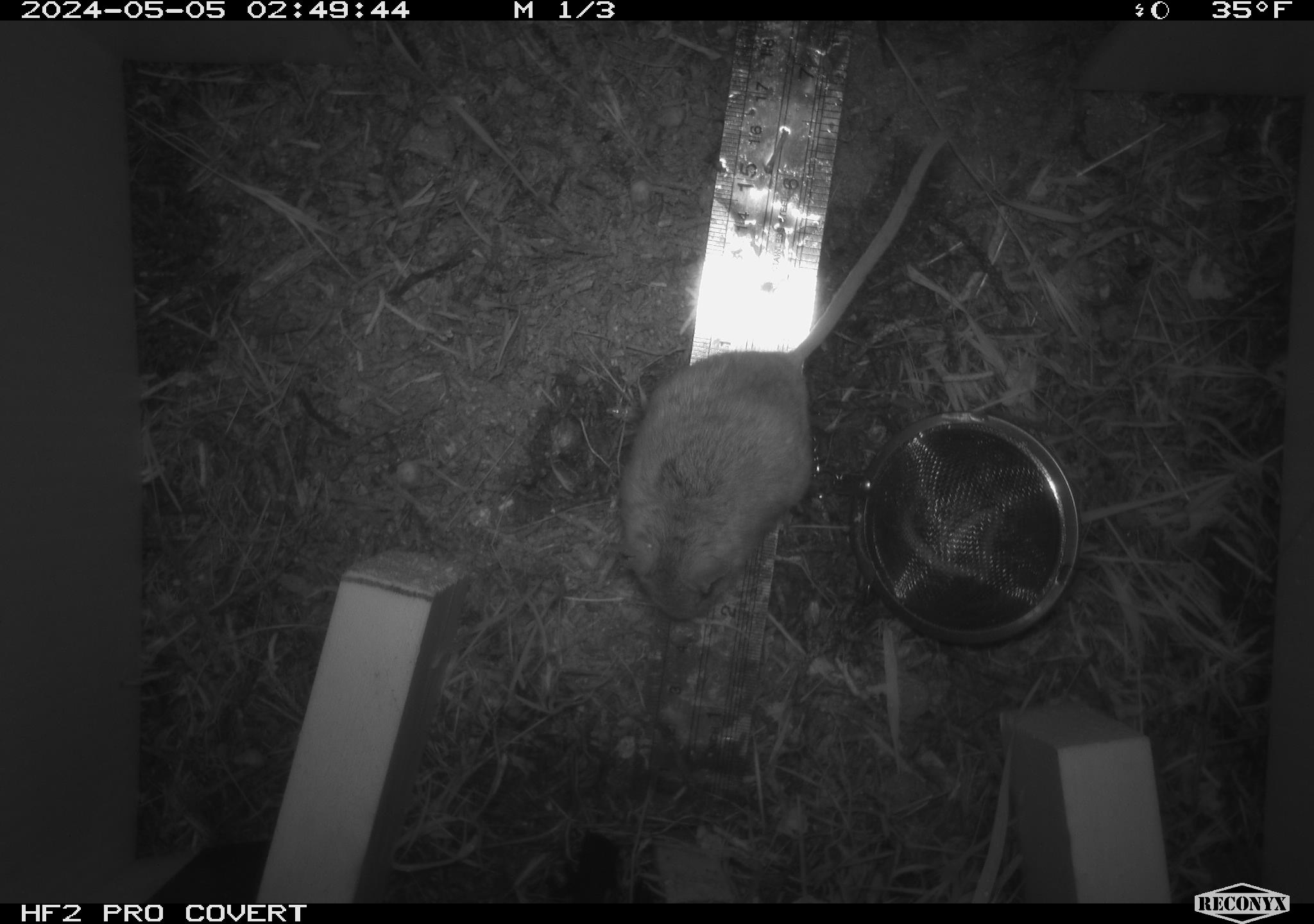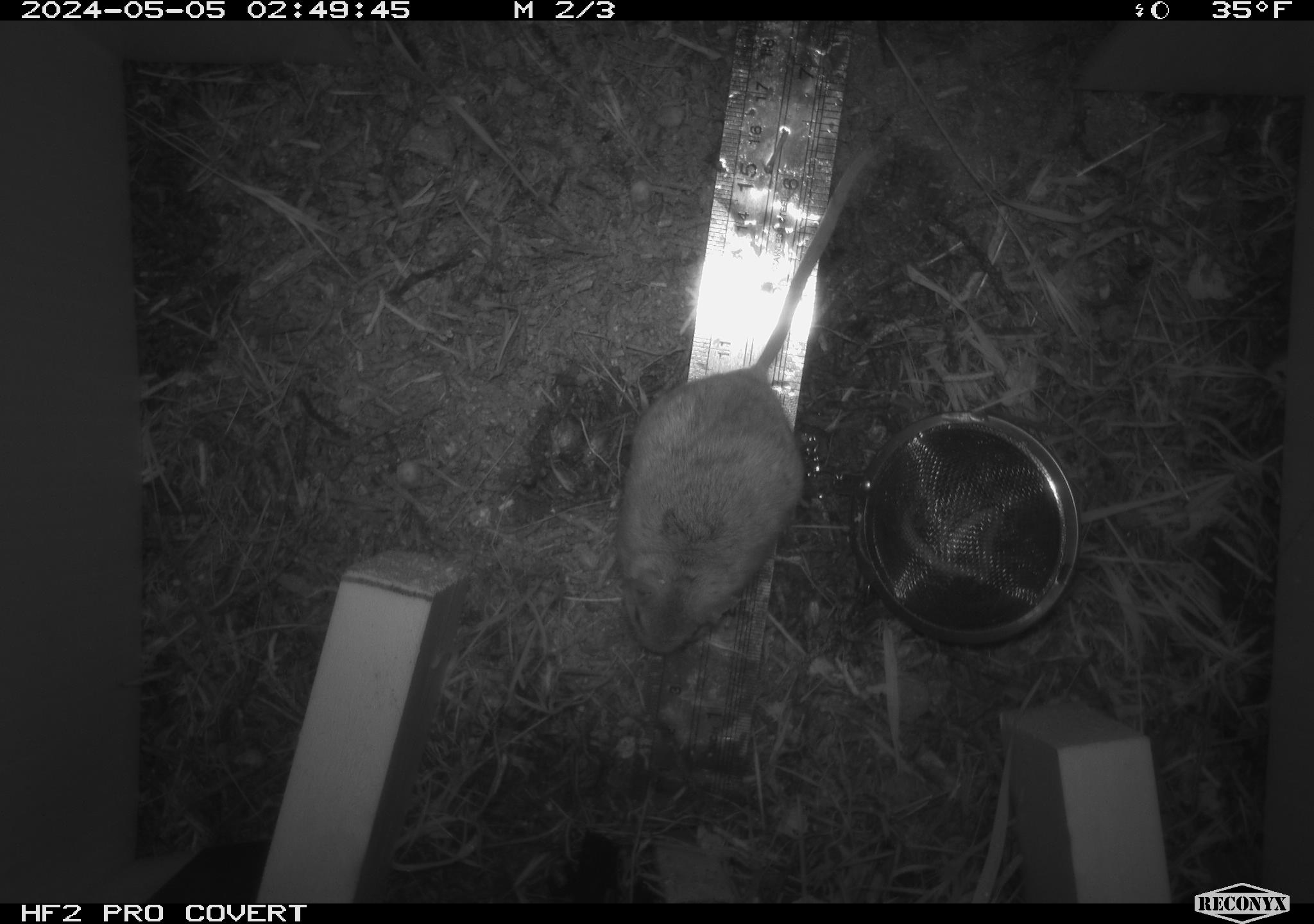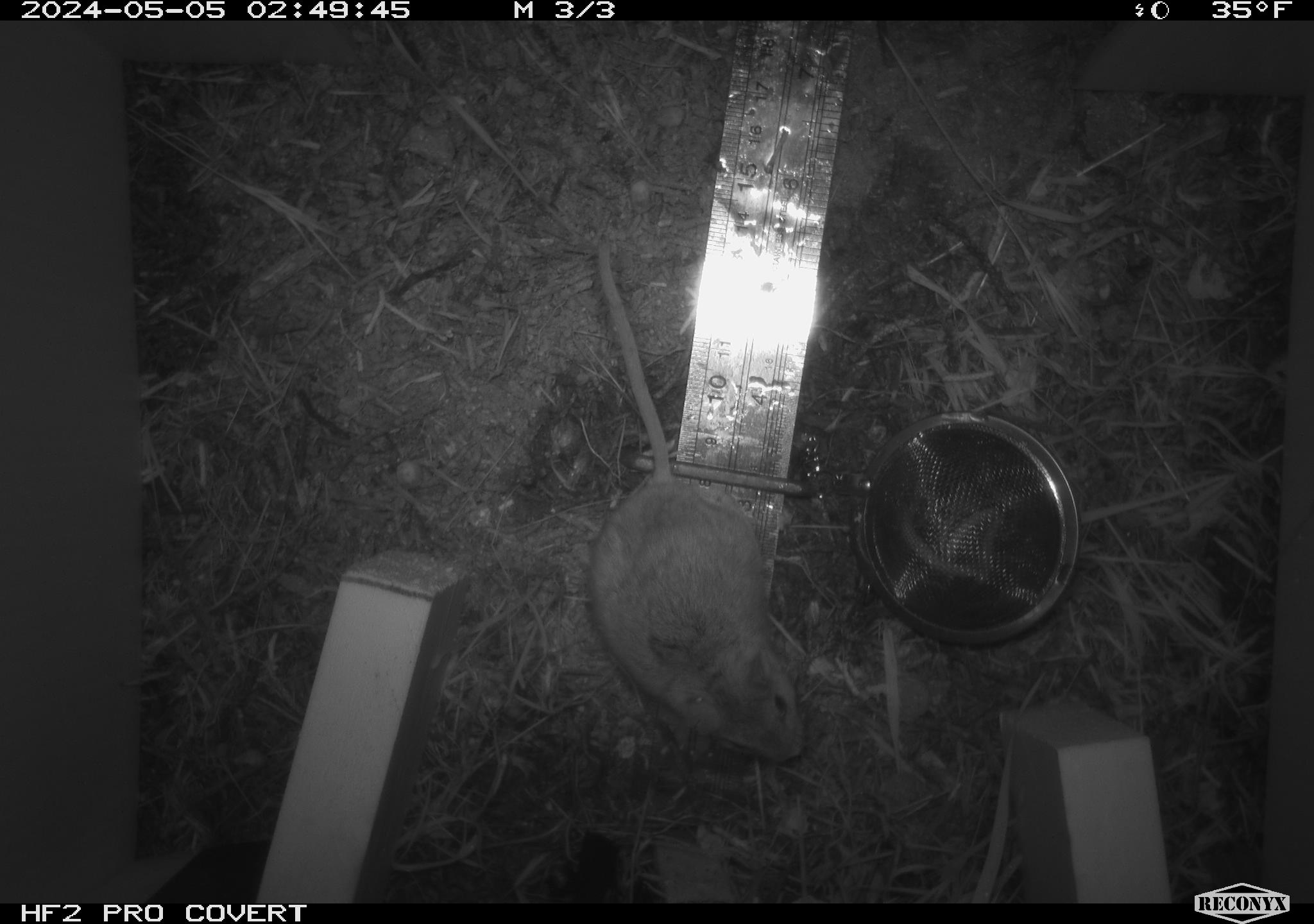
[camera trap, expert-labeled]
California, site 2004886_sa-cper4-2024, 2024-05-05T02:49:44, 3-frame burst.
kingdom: Animalia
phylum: Chordata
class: Mammalia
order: Rodentia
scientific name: Rodentia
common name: rodent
Rodent (Rodentia).